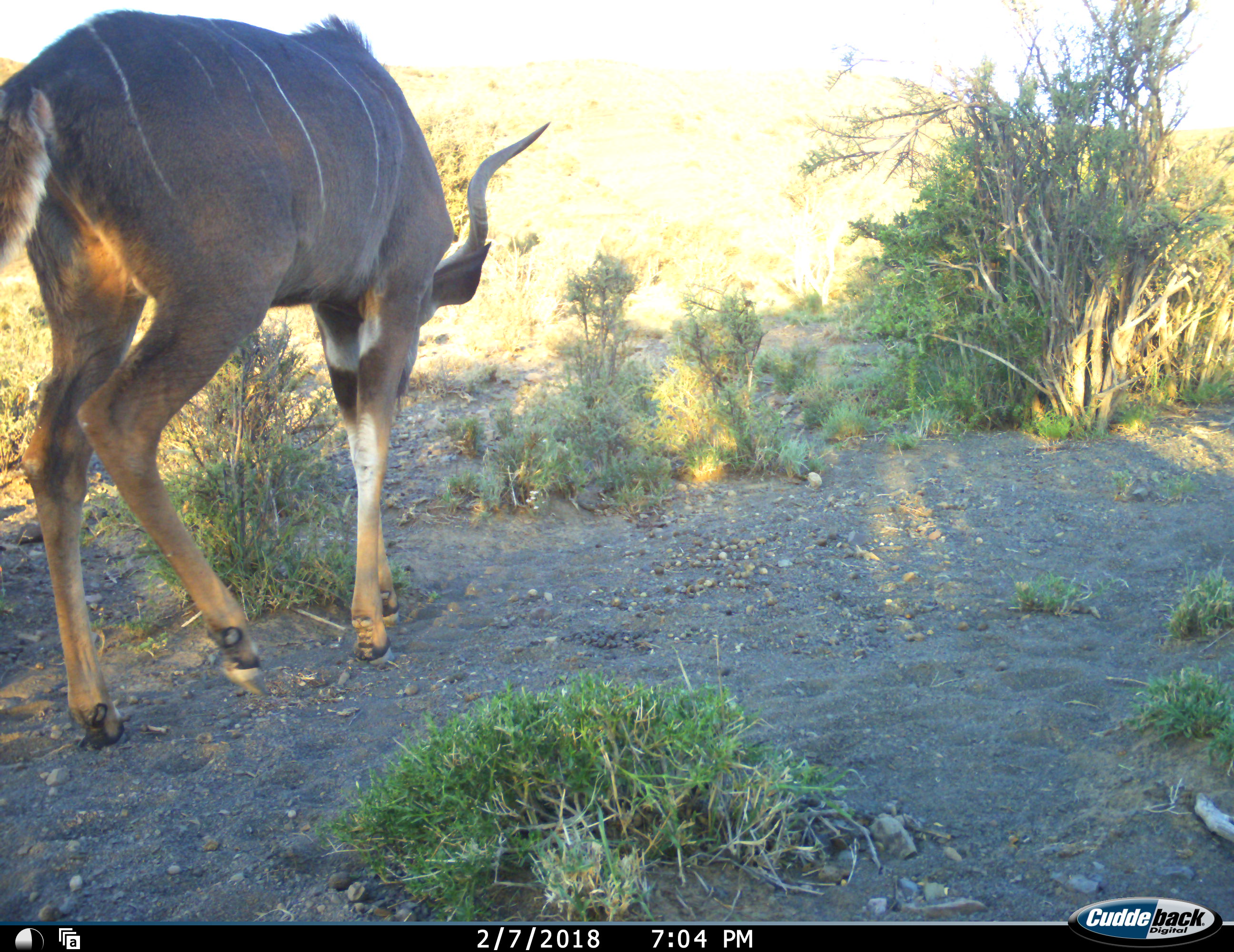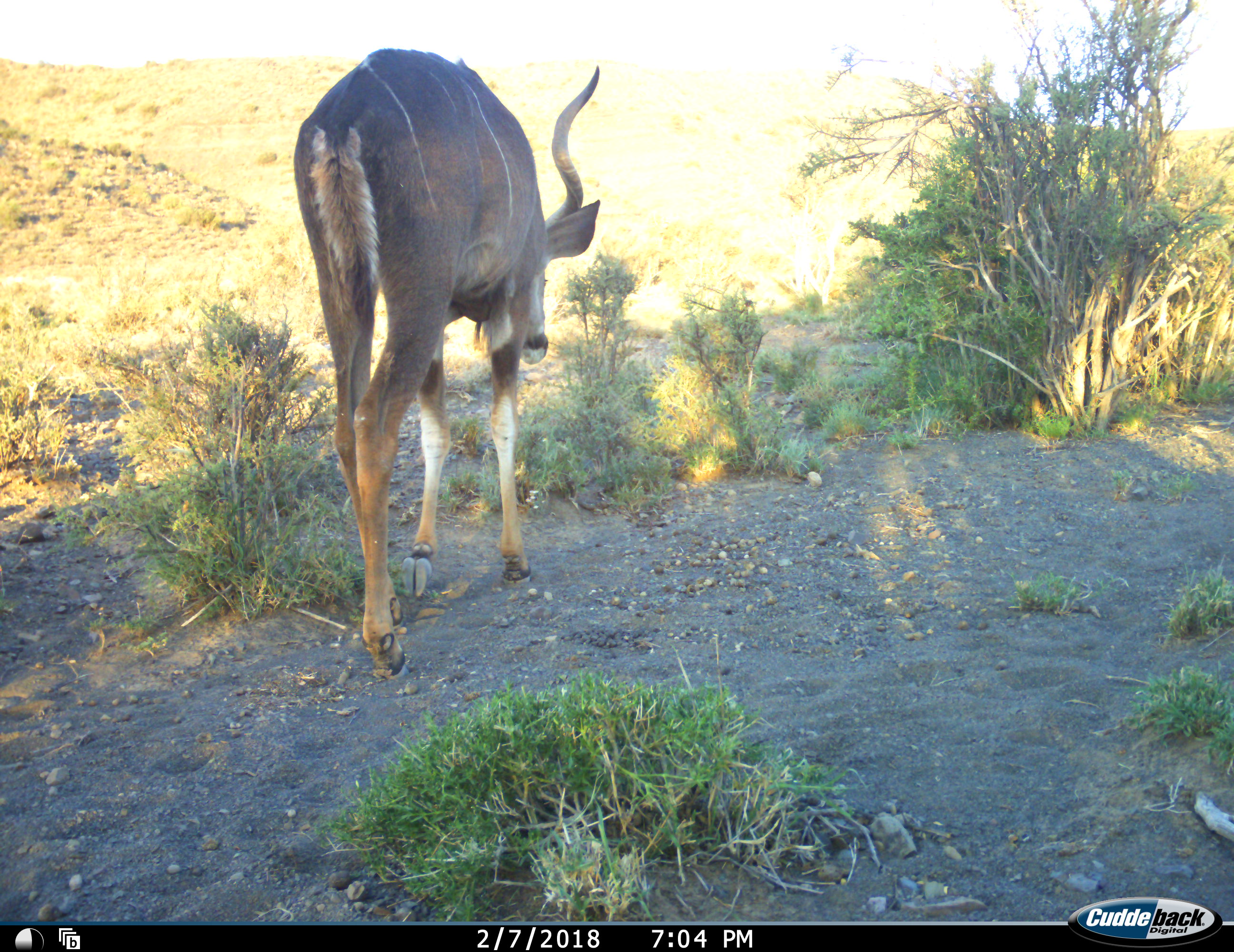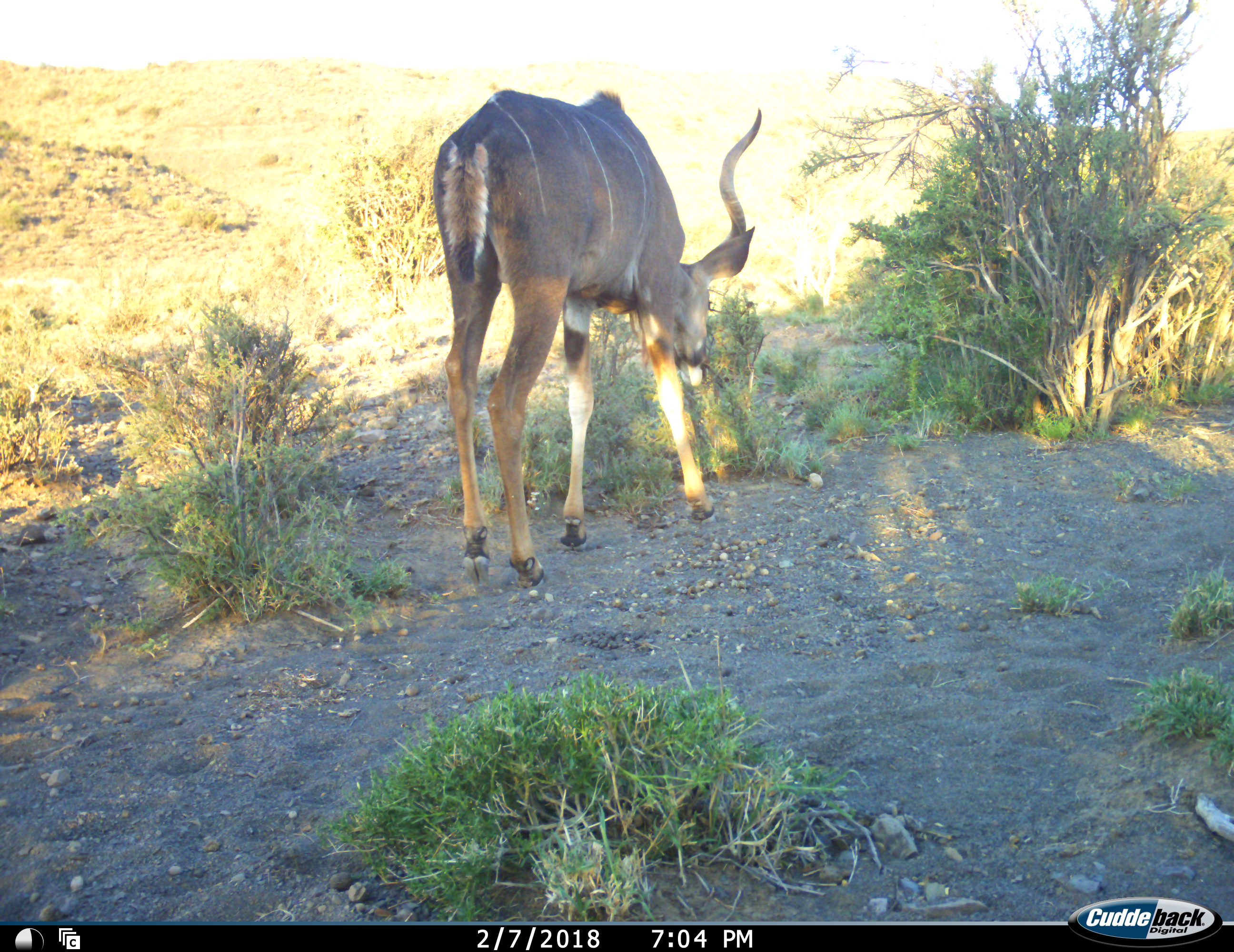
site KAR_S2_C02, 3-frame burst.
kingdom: Animalia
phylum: Chordata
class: Mammalia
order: Artiodactyla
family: Bovidae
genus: Tragelaphus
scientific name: Tragelaphus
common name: kudu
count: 1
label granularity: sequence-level